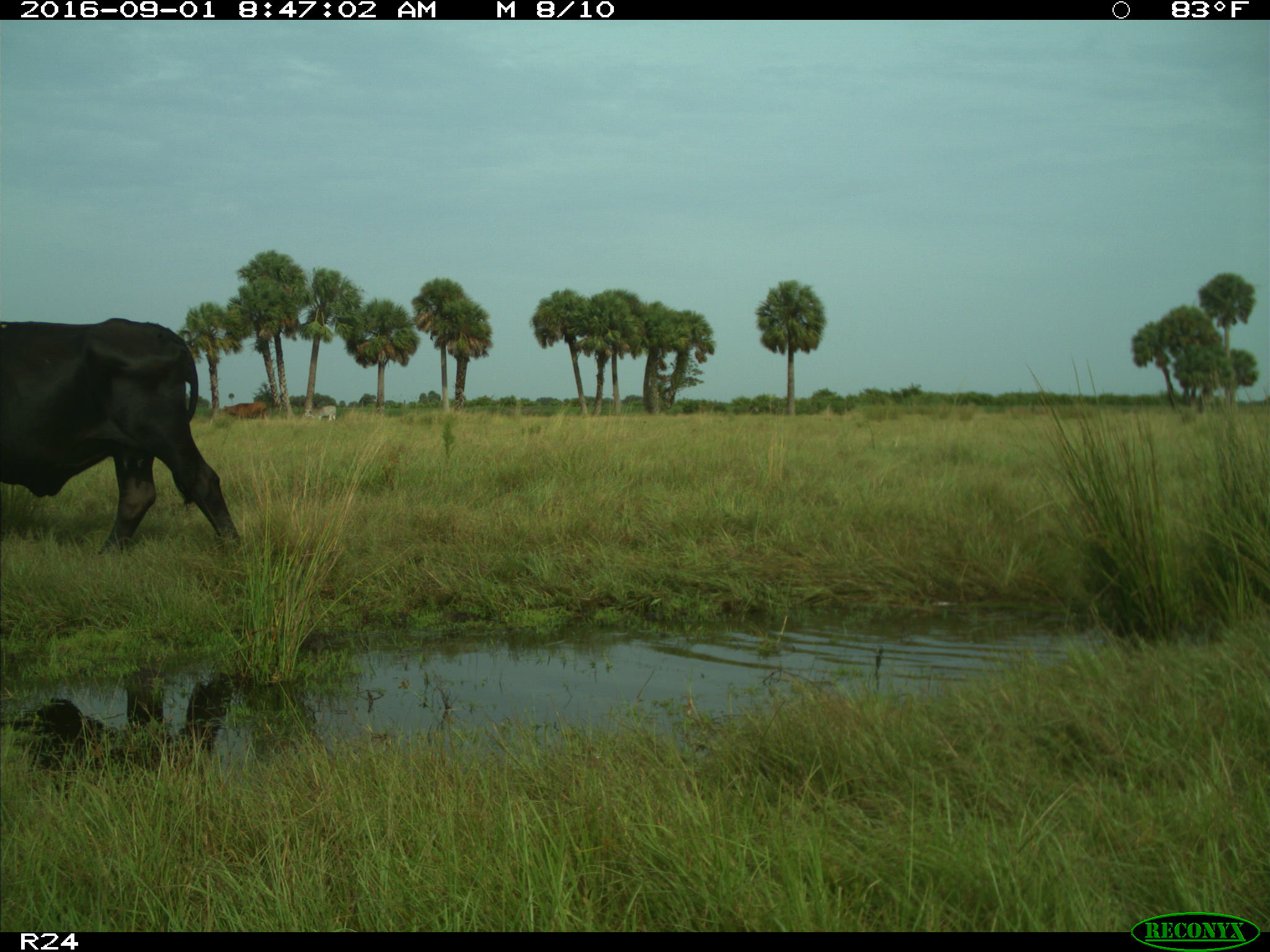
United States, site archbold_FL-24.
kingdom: Animalia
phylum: Chordata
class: Mammalia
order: Artiodactyla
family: Bovidae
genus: Bos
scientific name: Bos taurus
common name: domestic cow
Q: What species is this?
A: Bos taurus (domestic cow).